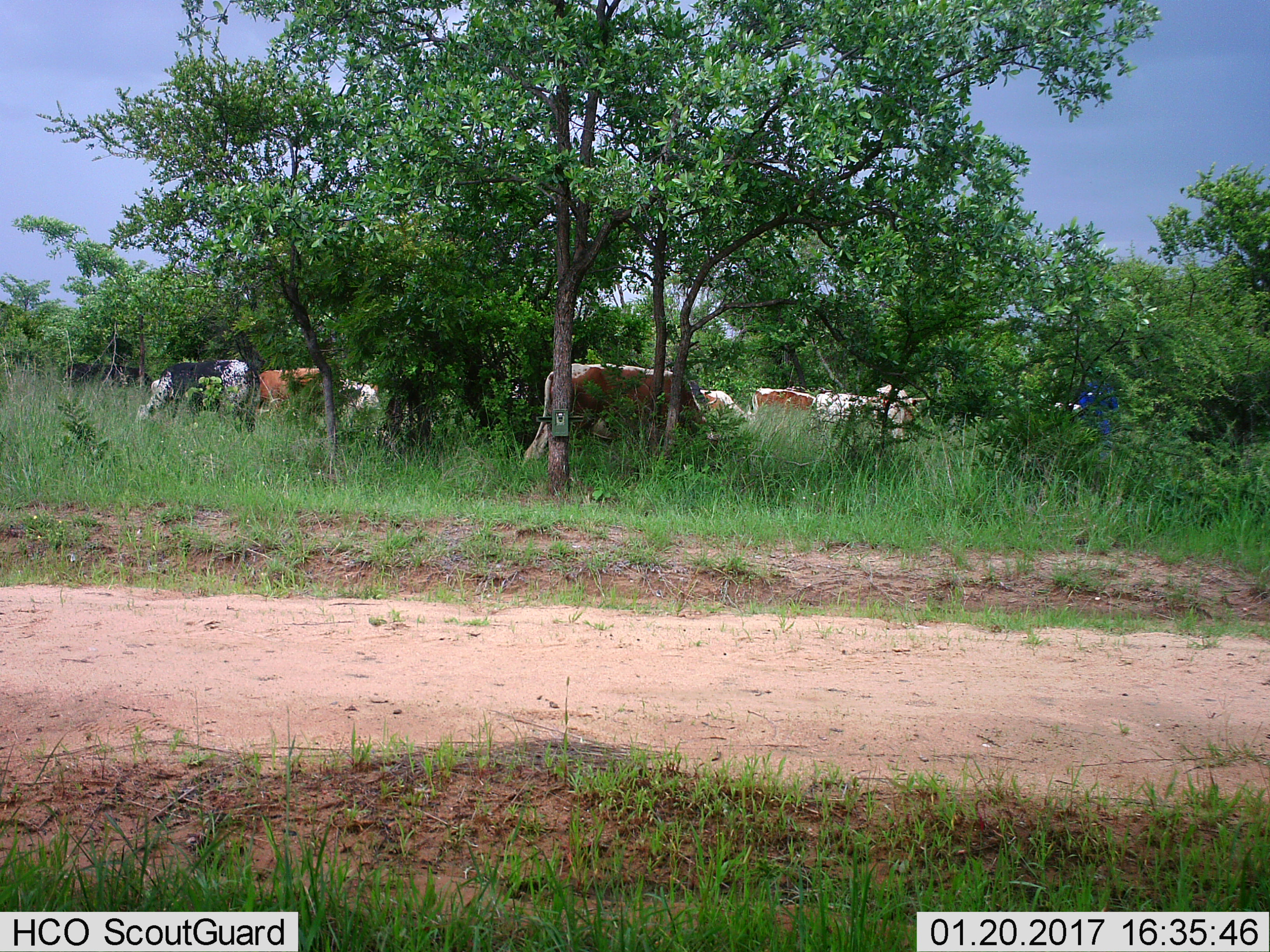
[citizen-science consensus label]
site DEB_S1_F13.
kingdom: Animalia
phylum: Chordata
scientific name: Vertebrata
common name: domestic animal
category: domesticanimal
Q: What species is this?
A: Domesticanimal (domestic animal) (Vertebrata).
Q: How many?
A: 10.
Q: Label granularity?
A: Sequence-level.